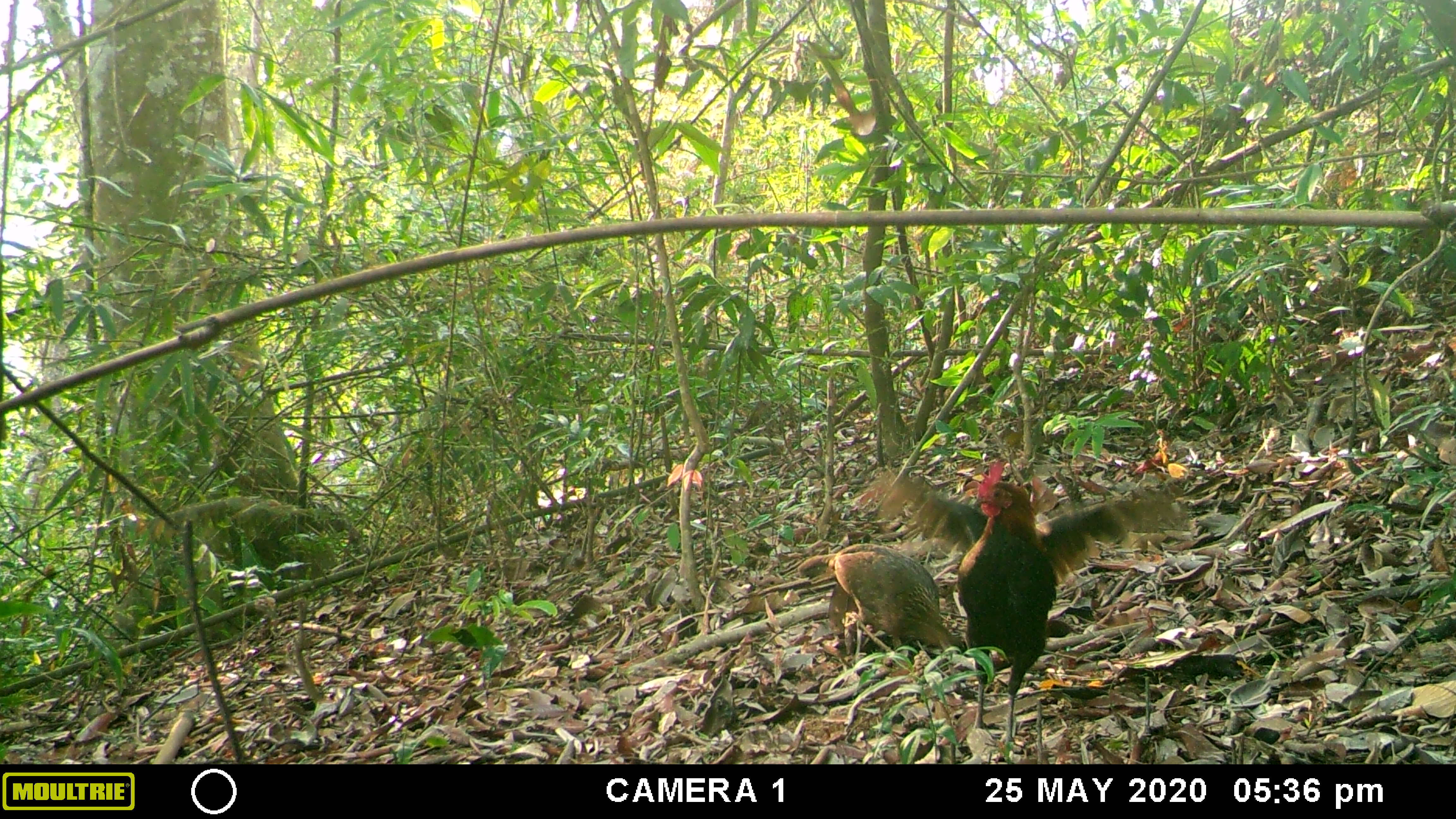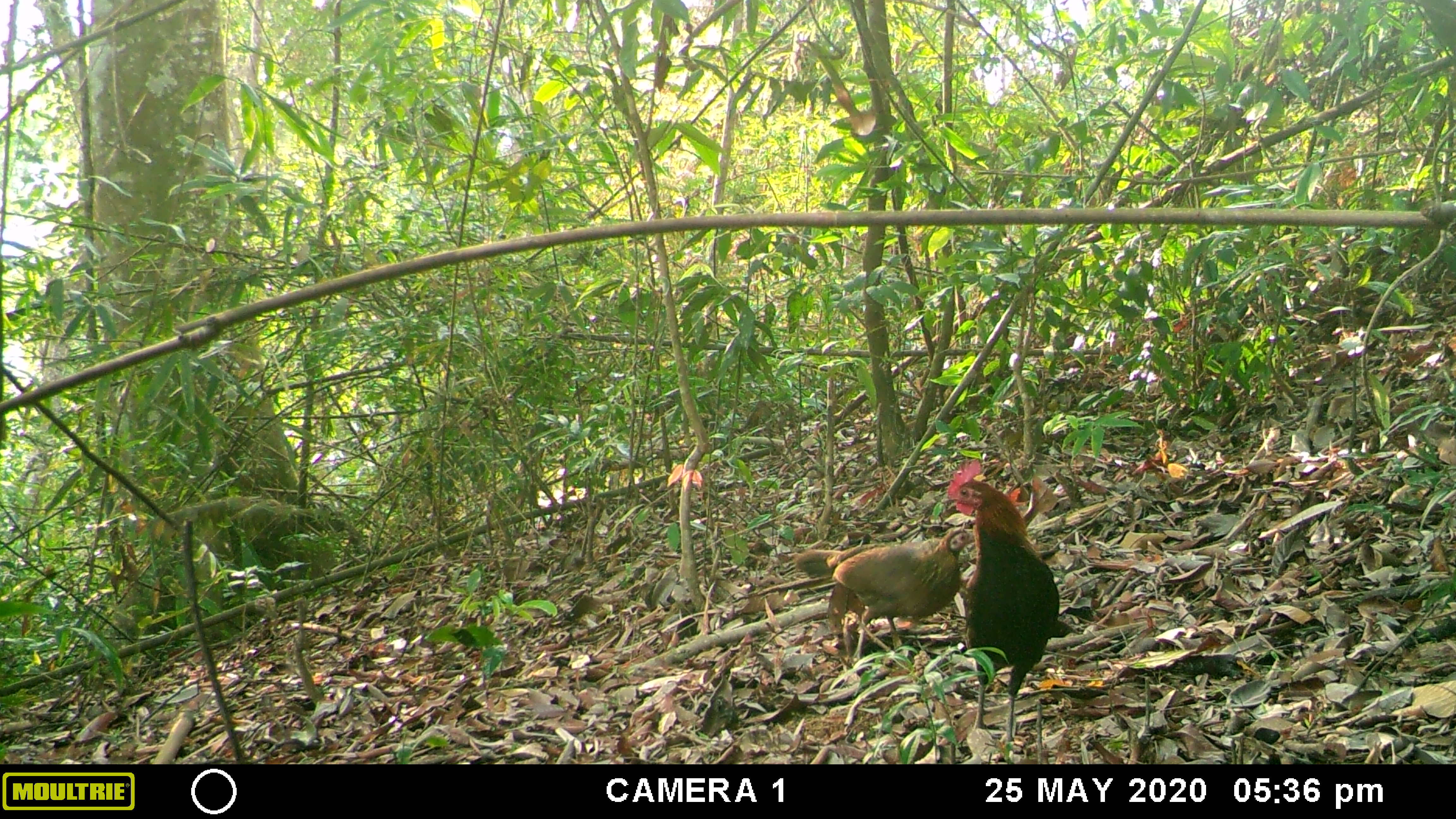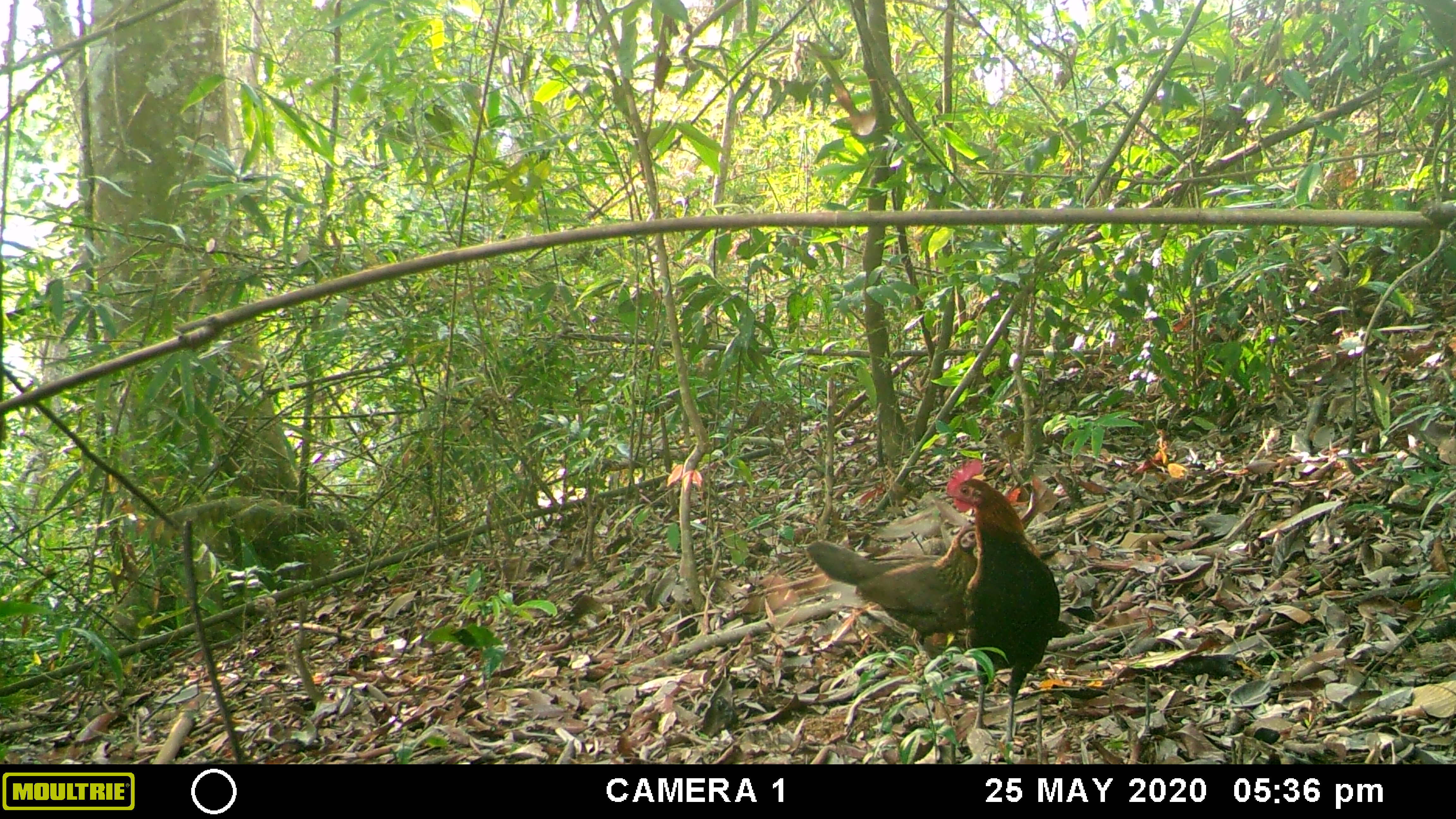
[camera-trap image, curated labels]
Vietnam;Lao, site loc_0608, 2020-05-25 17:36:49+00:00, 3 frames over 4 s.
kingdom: Animalia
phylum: Chordata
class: Aves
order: Galliformes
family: Phasianidae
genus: Gallus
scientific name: Gallus gallus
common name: red junglefowl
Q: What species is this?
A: Red junglefowl (Gallus gallus).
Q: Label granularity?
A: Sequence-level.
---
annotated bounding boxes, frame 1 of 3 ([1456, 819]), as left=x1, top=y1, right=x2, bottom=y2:
red junglefowl: left=856, top=454, right=1192, bottom=748; left=798, top=541, right=969, bottom=661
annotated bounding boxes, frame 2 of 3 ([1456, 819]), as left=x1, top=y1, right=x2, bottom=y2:
red junglefowl: left=944, top=457, right=1060, bottom=745; left=794, top=527, right=976, bottom=662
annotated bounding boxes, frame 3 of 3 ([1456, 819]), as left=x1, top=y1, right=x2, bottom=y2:
red junglefowl: left=939, top=457, right=1061, bottom=753; left=807, top=524, right=980, bottom=668